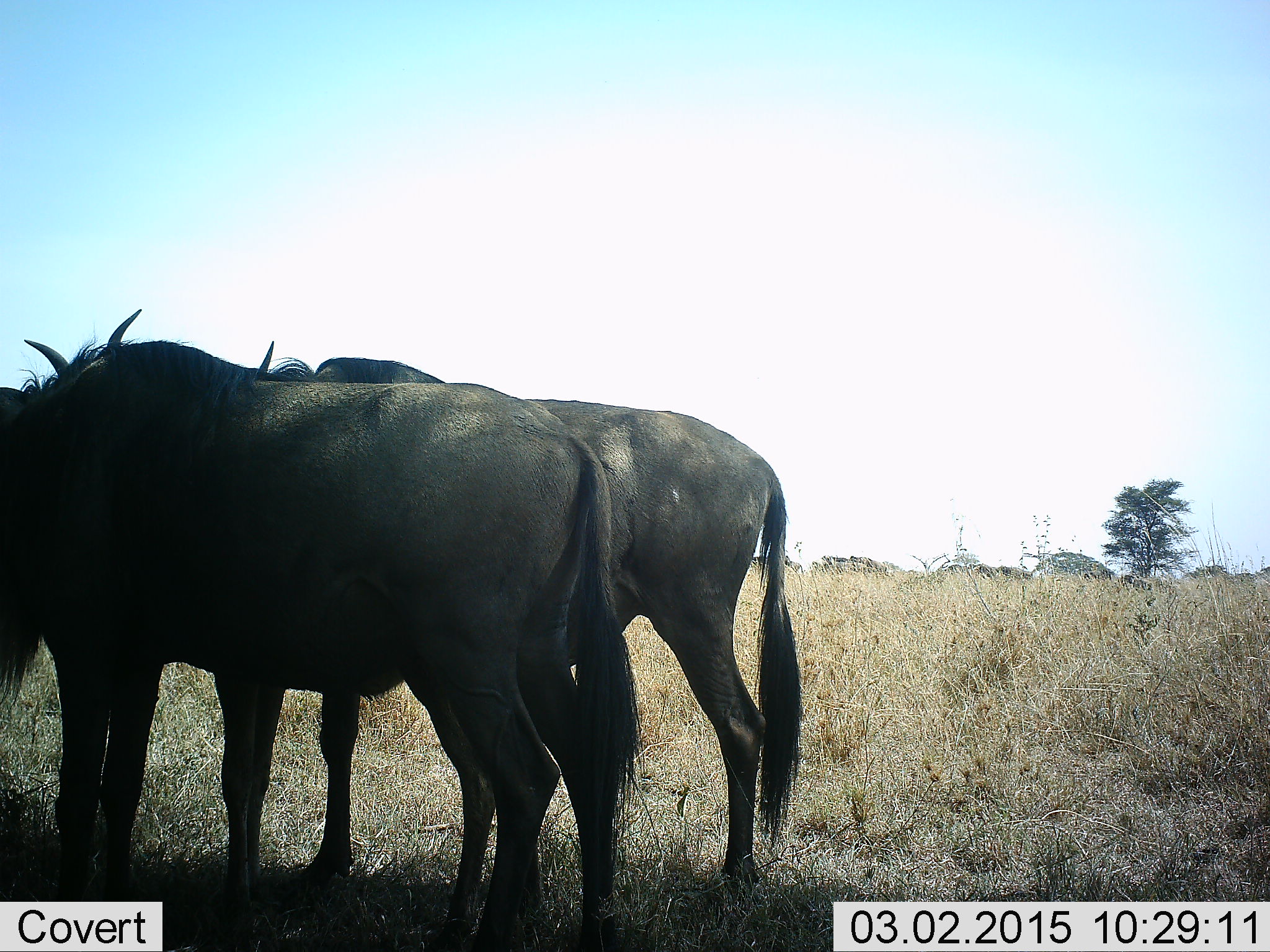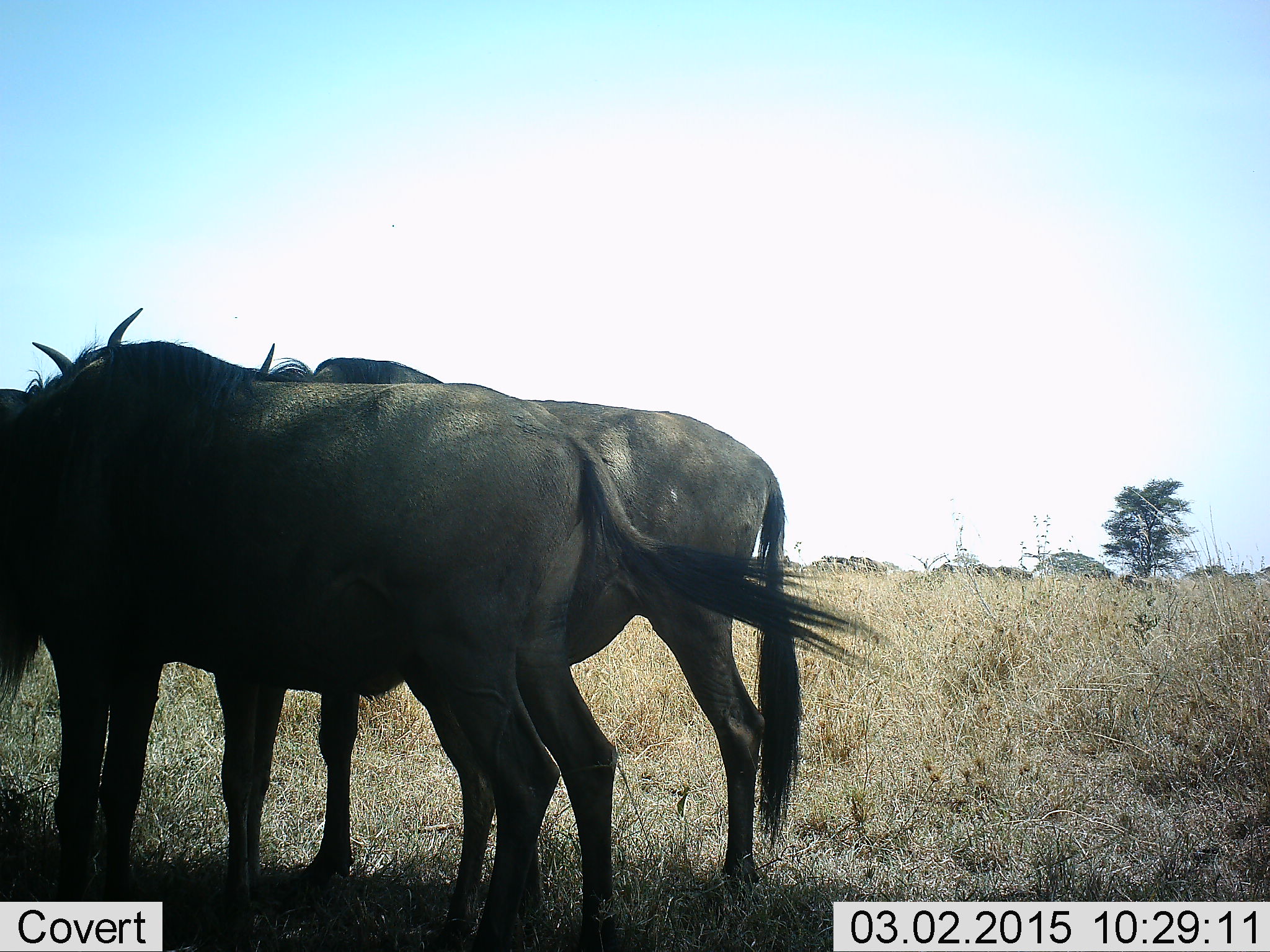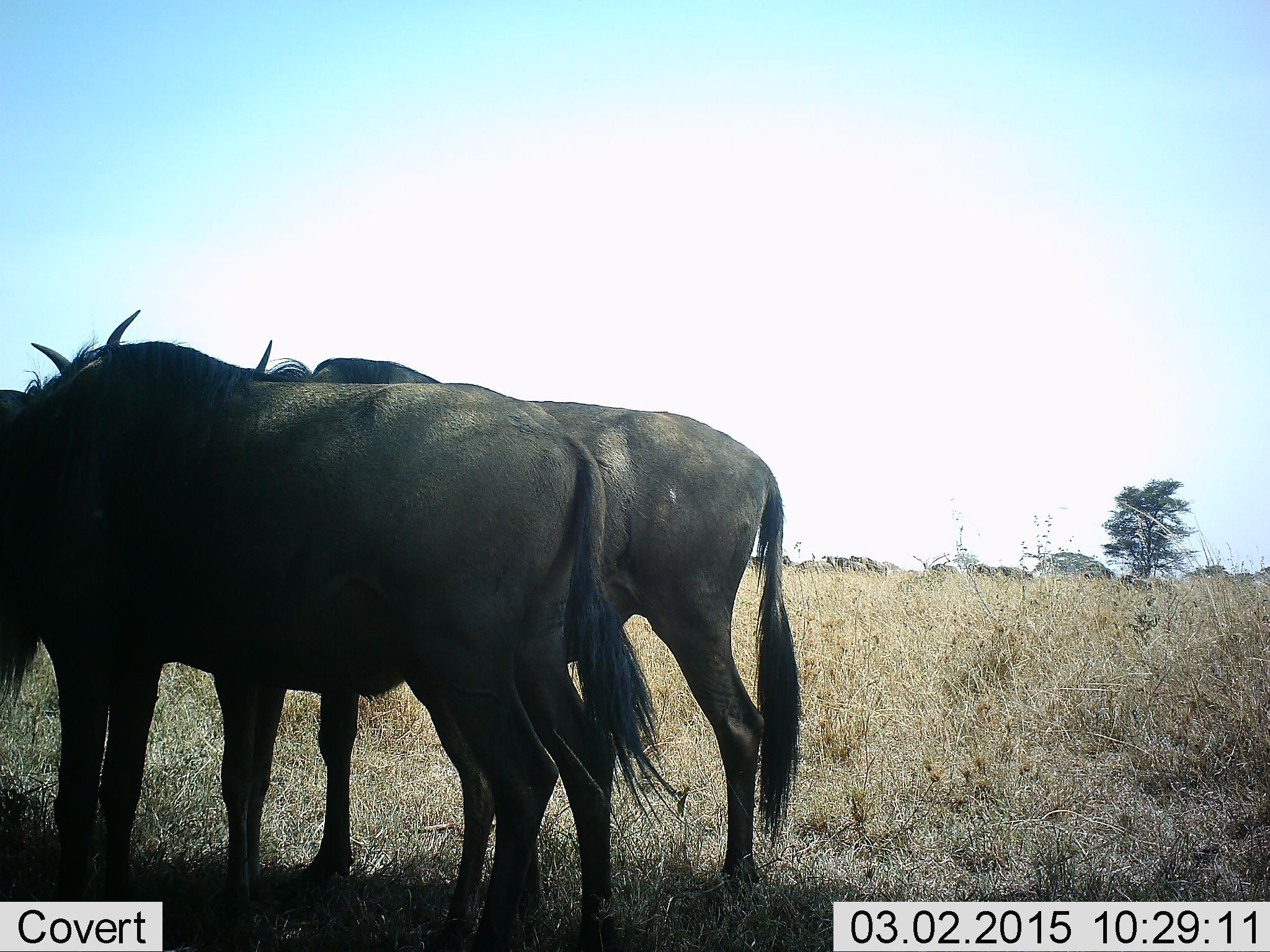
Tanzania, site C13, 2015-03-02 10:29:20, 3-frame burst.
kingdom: Animalia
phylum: Chordata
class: Mammalia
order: Artiodactyla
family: Bovidae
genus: Connochaetes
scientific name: Connochaetes taurinus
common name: blue wildebeest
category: wildebeest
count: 2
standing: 100%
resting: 10%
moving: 10%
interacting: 0%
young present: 0%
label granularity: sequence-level